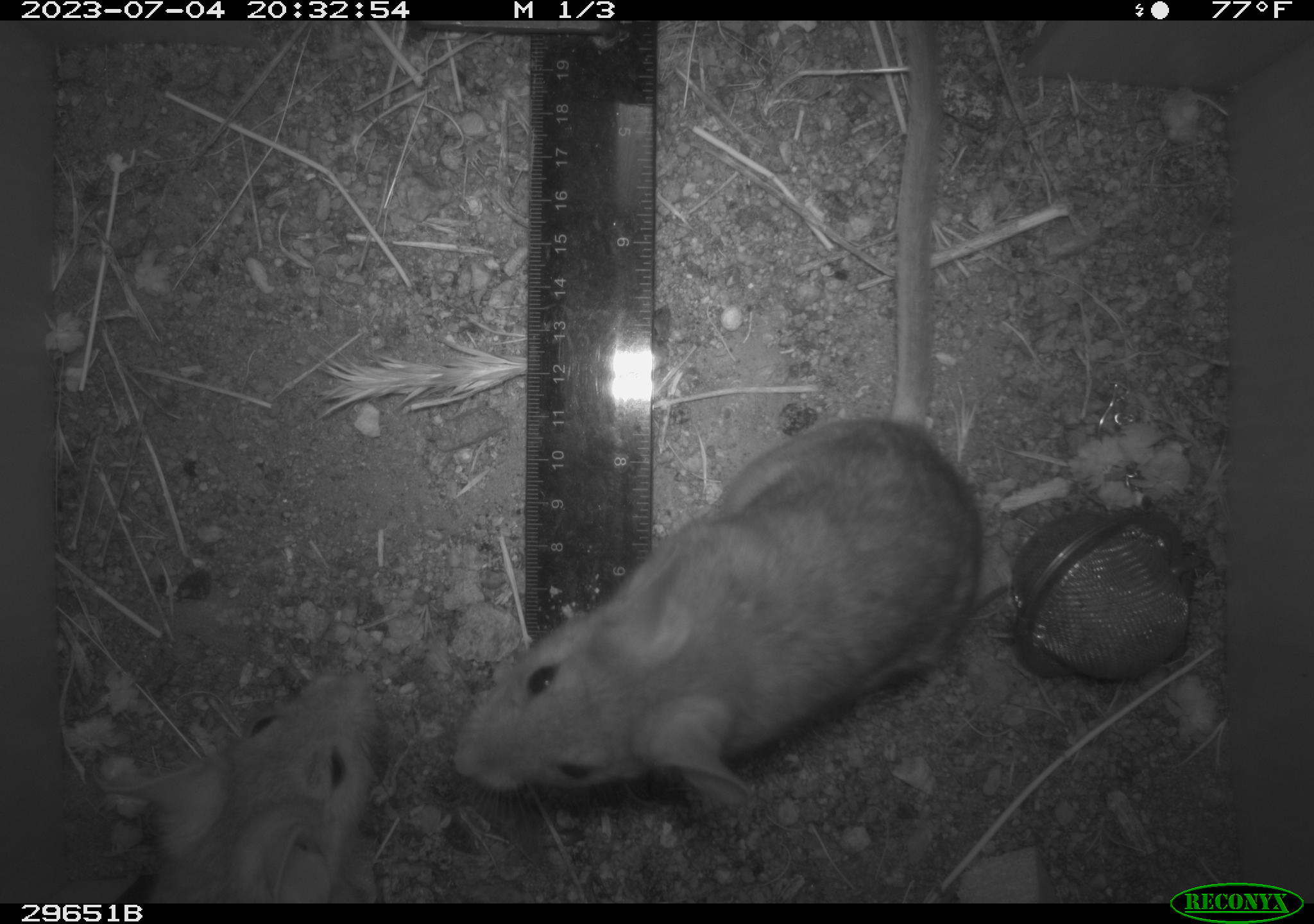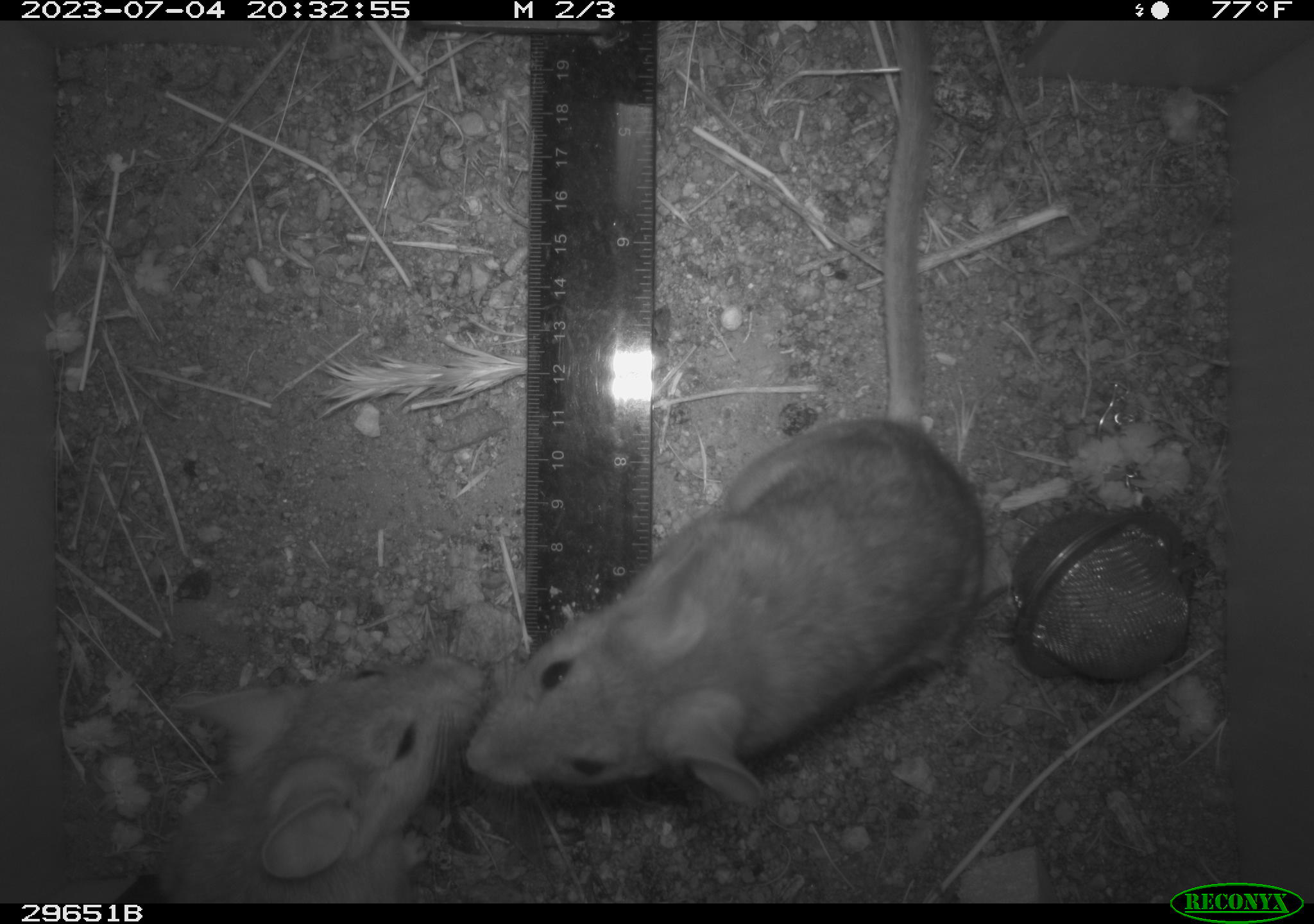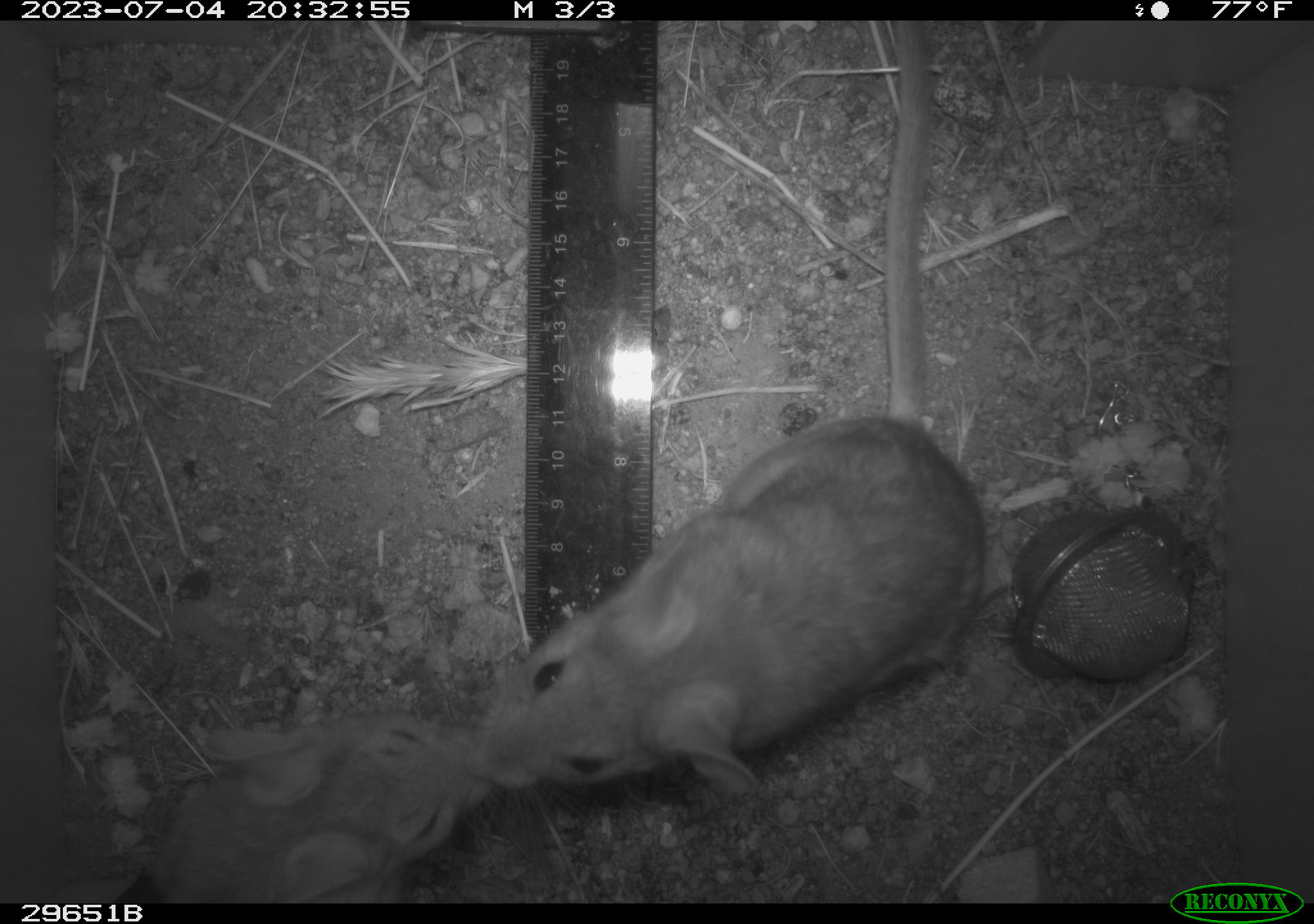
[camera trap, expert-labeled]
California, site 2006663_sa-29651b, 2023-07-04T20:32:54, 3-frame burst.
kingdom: Animalia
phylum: Chordata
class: Mammalia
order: Rodentia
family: Cricetidae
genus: Neotoma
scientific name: Neotoma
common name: pack rat or woodrat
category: neotoma species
Neotoma species (pack rat or woodrat) (Neotoma).